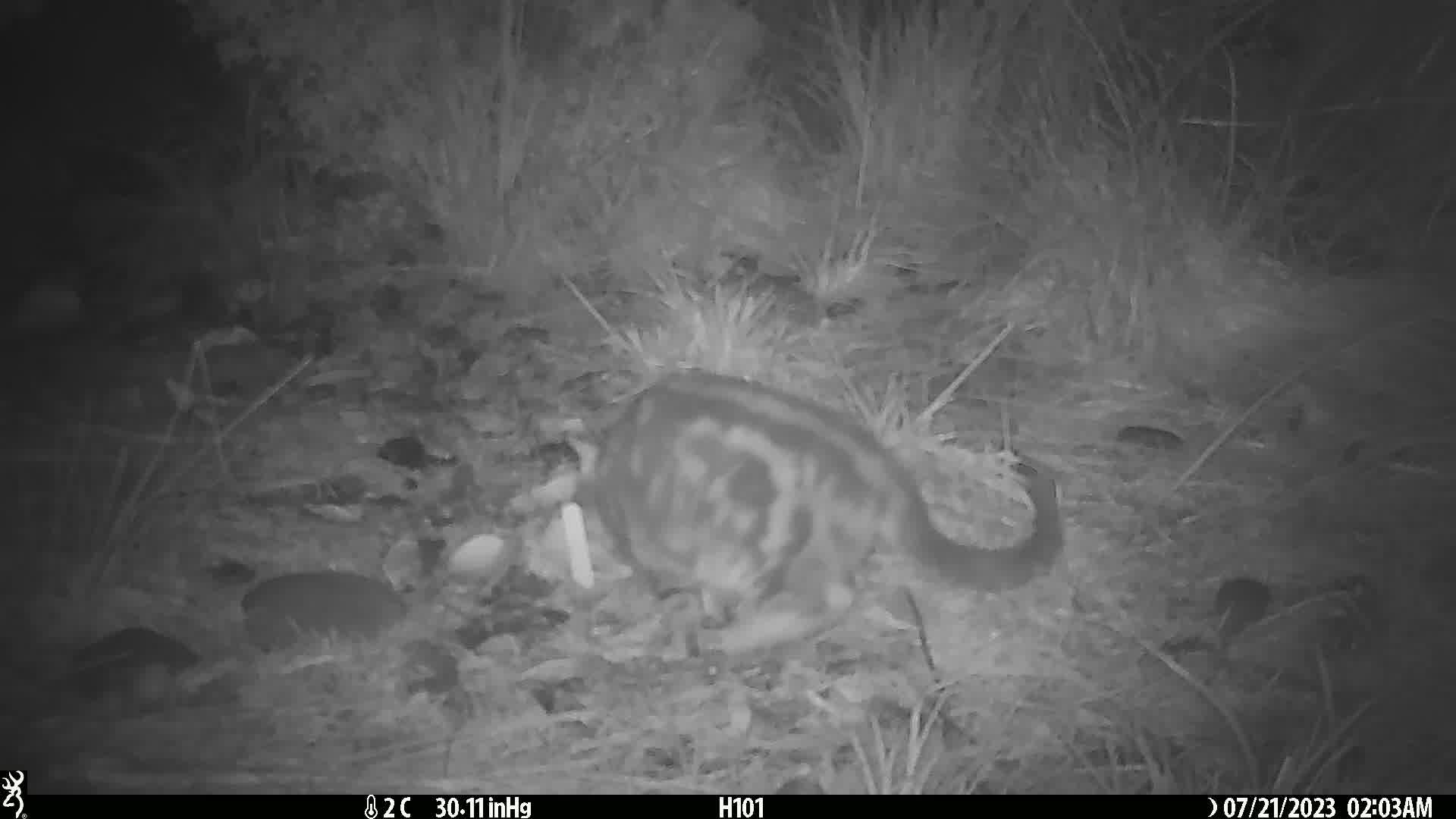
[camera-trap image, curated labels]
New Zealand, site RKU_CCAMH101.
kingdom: Animalia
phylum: Chordata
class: Mammalia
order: Carnivora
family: Felidae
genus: Felis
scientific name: Felis catus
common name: domestic cat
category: cat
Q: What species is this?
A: Cat (domestic cat) (Felis catus).